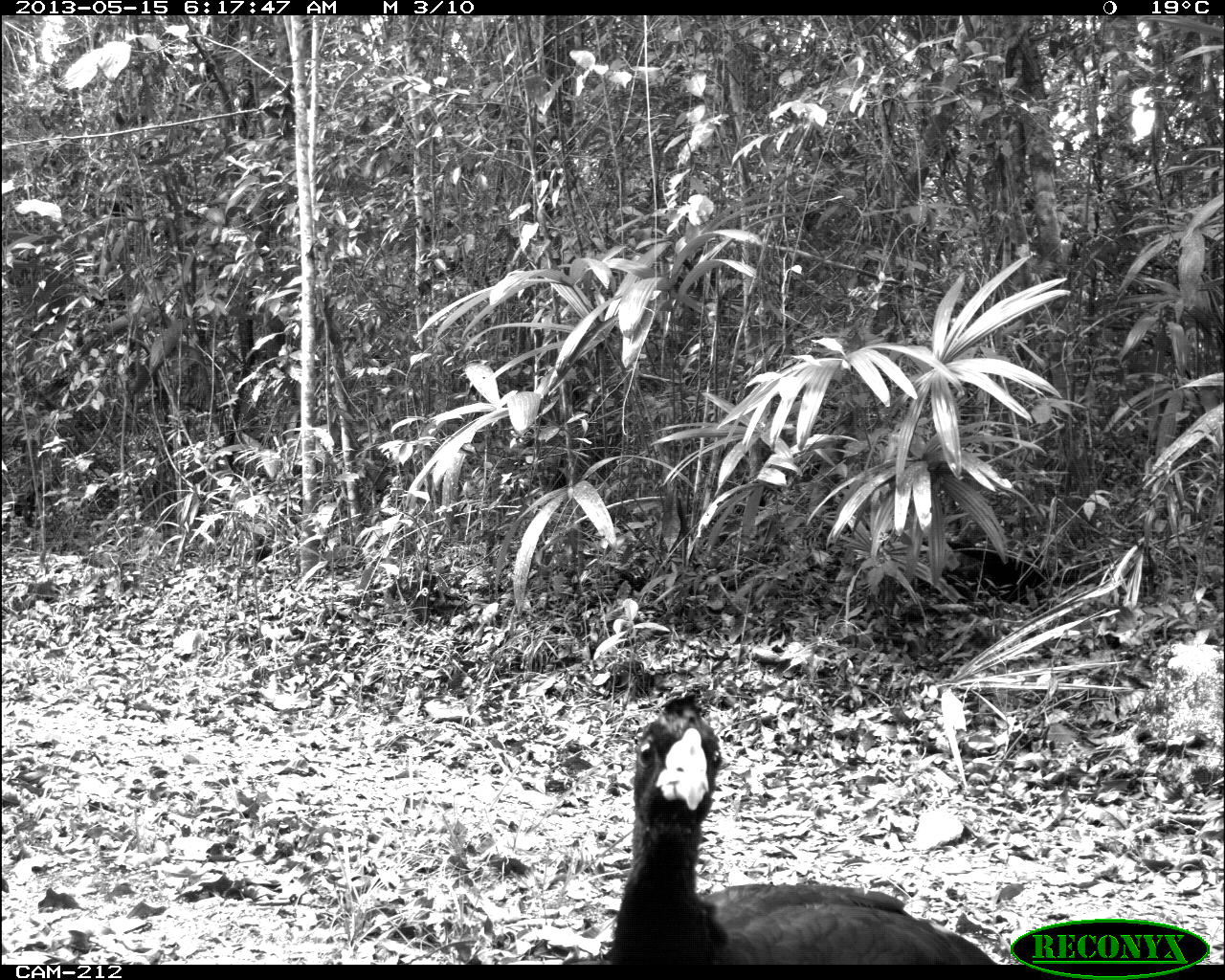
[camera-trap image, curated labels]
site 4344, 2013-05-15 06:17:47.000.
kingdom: Animalia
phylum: Chordata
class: Aves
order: Galliformes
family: Cracidae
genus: Crax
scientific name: Crax rubra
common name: great curassow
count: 1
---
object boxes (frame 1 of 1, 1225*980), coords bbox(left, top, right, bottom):
crax rubra: bbox(606, 689, 994, 961)